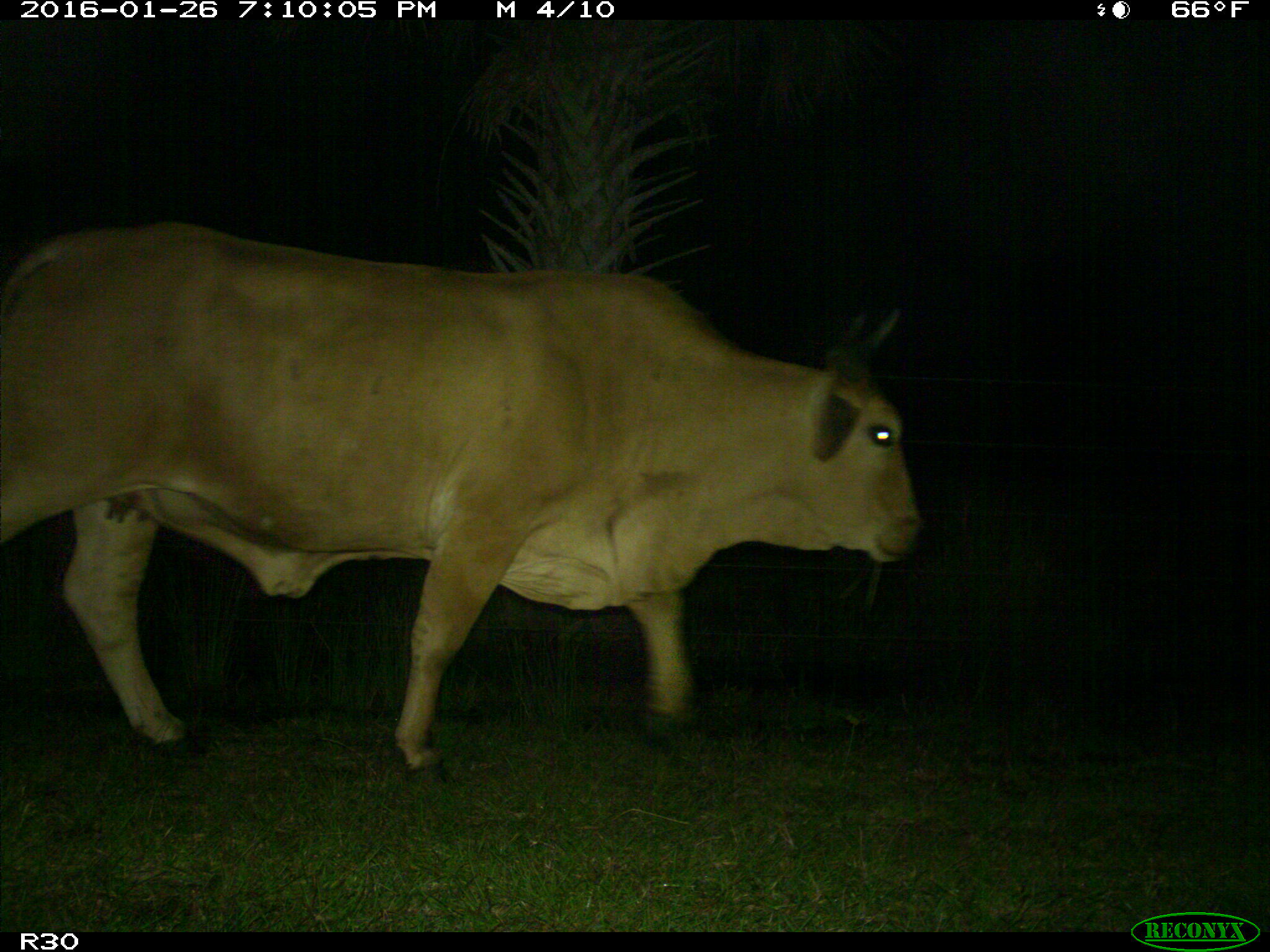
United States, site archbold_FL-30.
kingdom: Animalia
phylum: Chordata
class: Mammalia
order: Artiodactyla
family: Bovidae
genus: Bos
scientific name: Bos taurus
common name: domestic cow